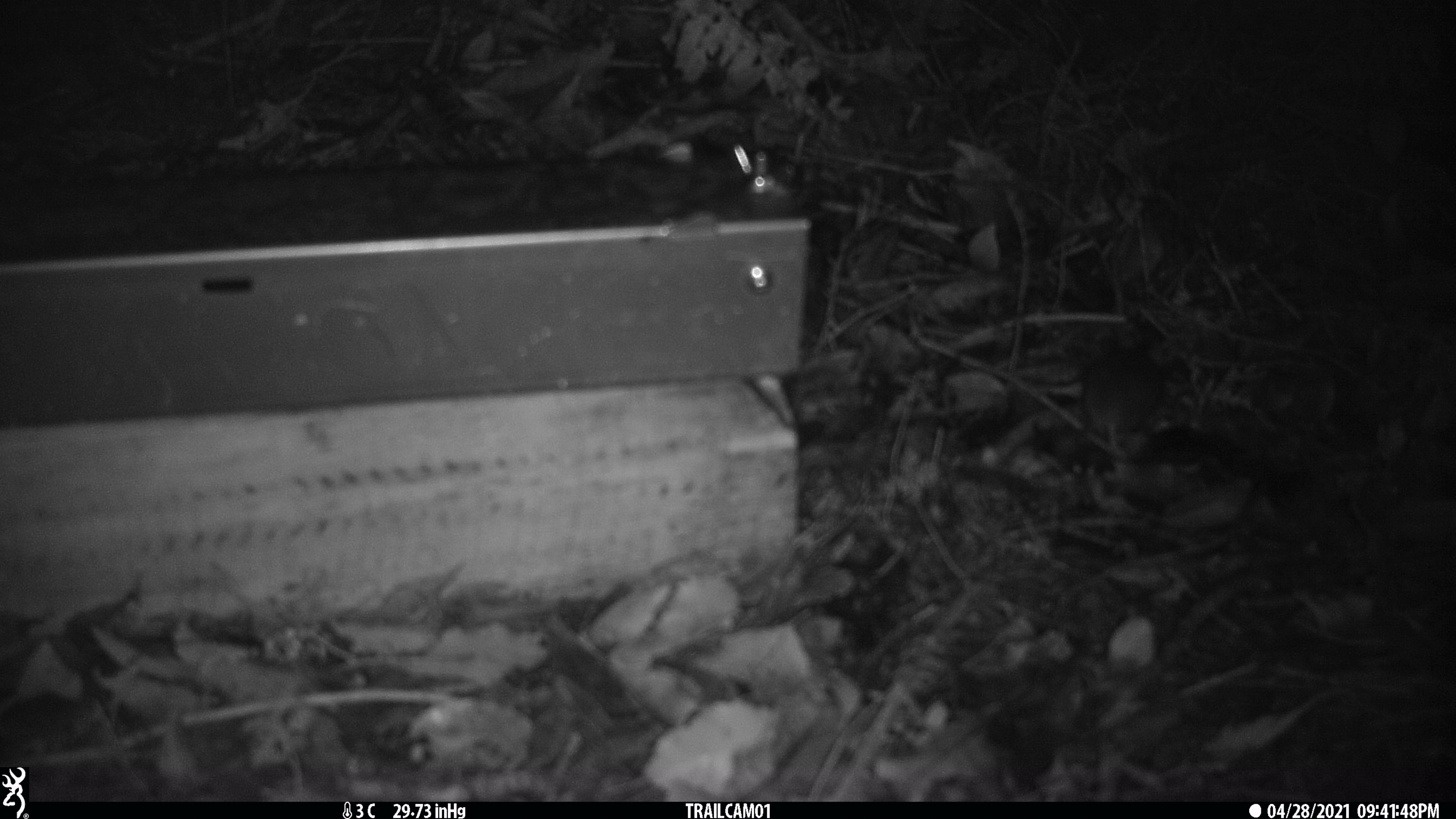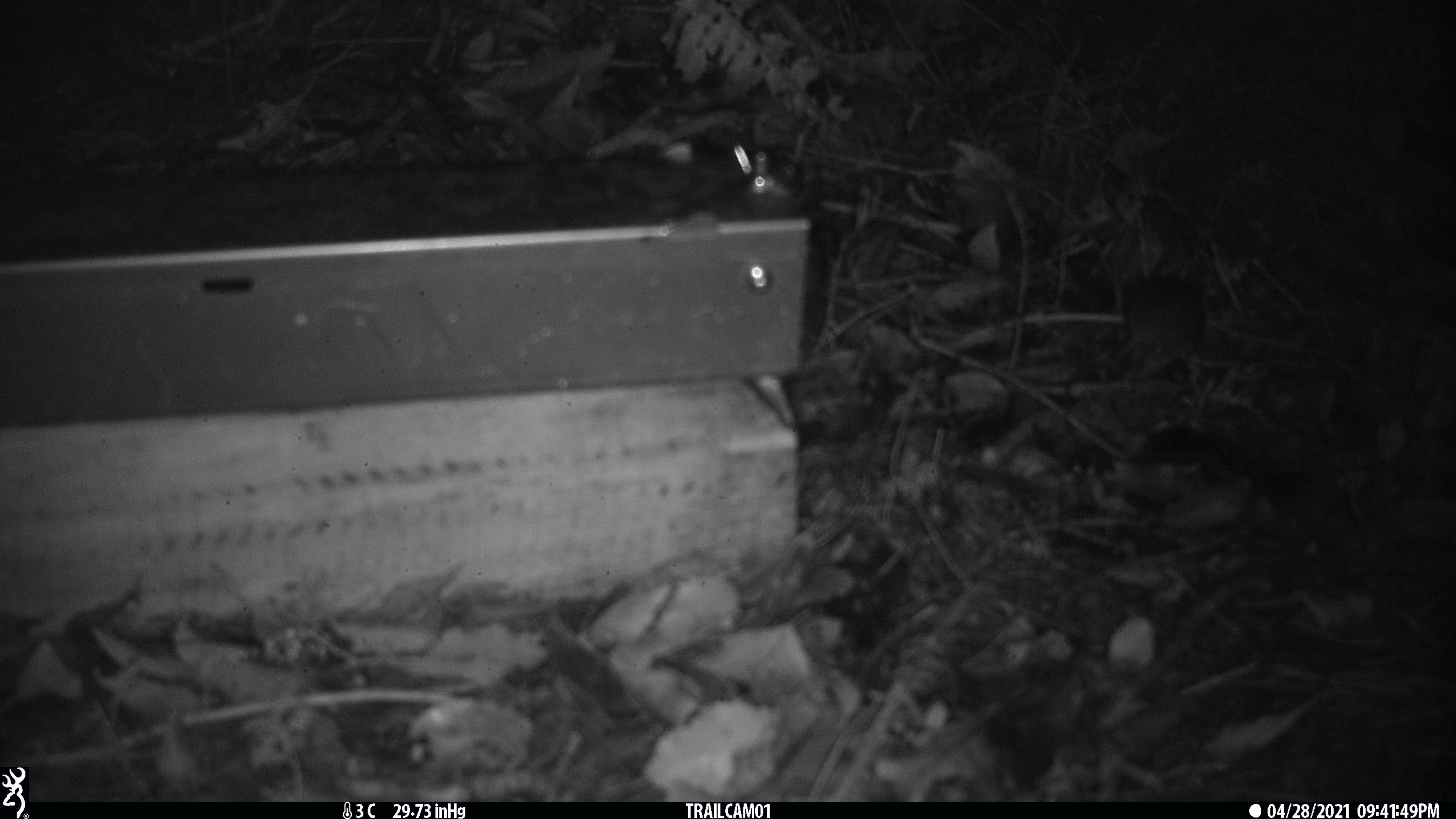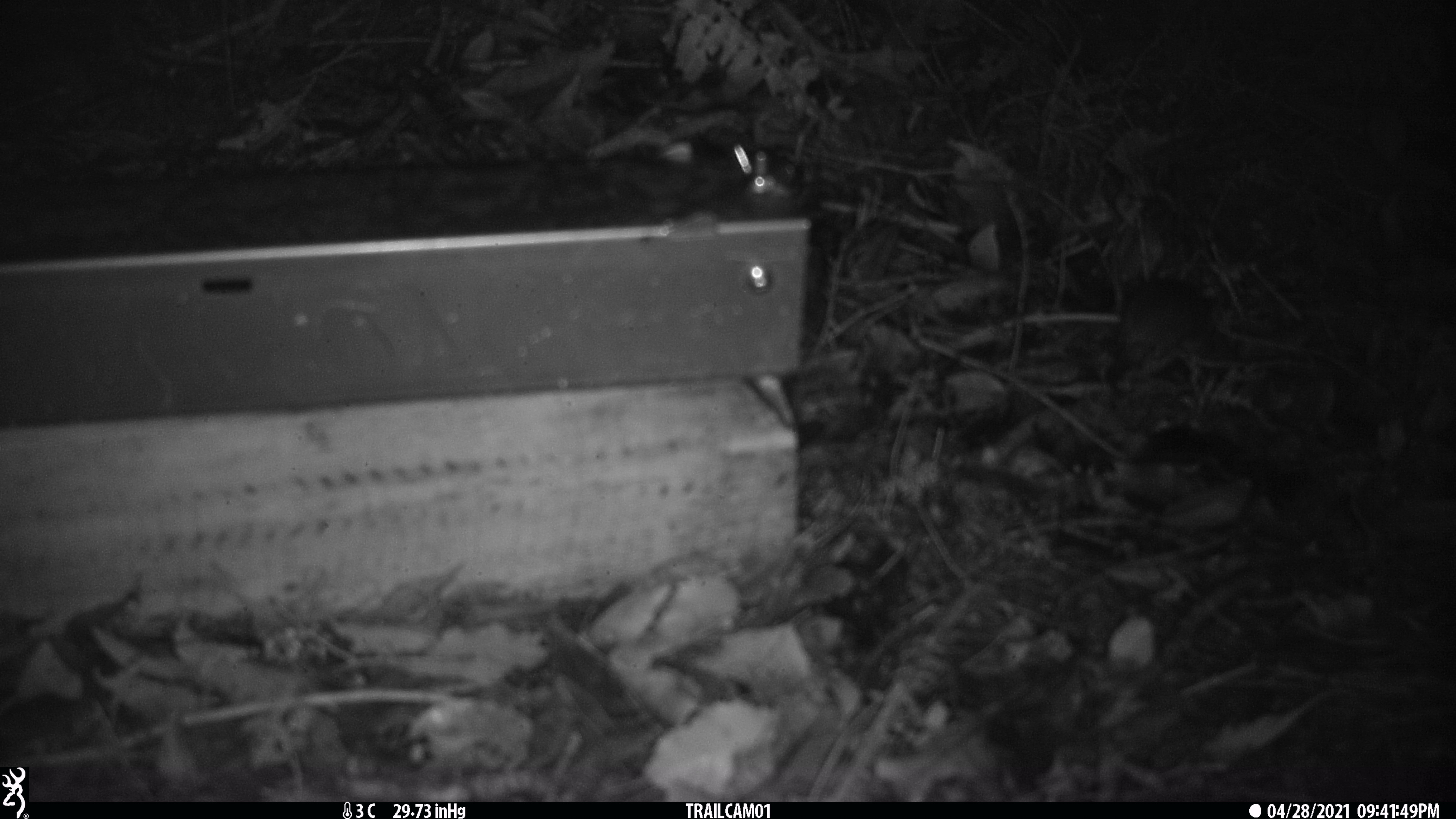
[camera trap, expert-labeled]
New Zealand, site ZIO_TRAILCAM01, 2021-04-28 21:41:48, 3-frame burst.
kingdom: Animalia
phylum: Chordata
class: Mammalia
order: Rodentia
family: Muridae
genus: Mus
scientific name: Mus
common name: mouse